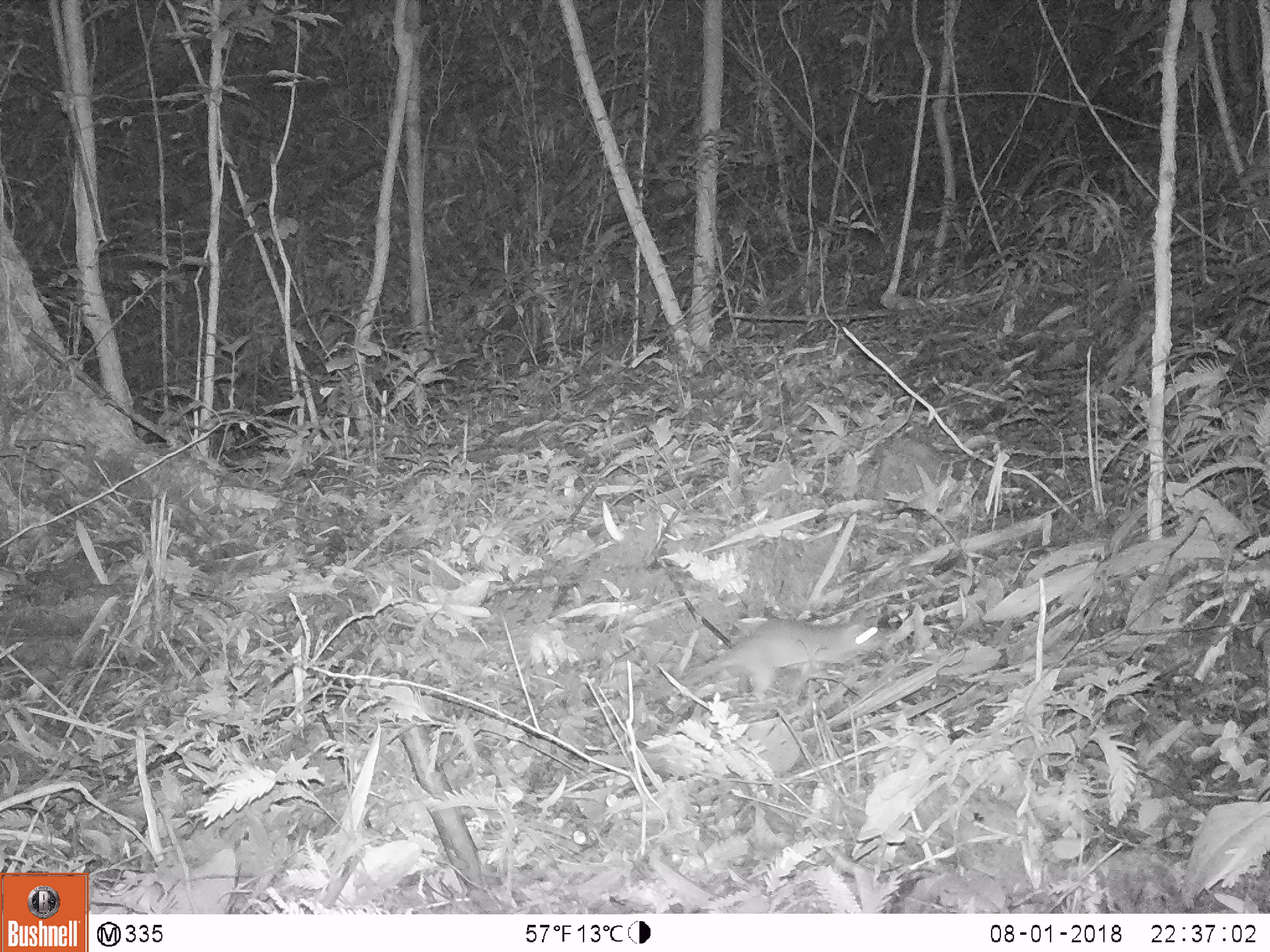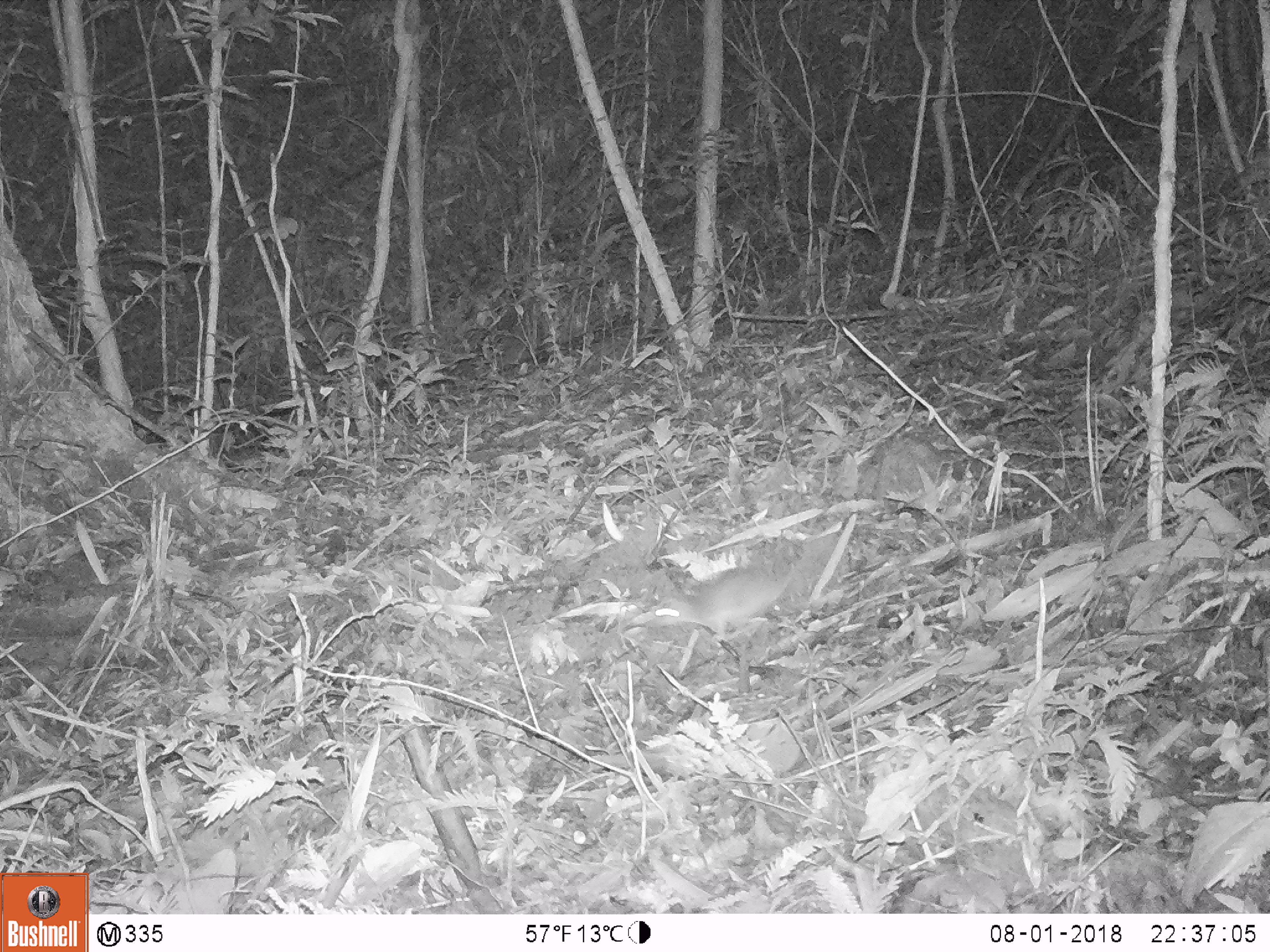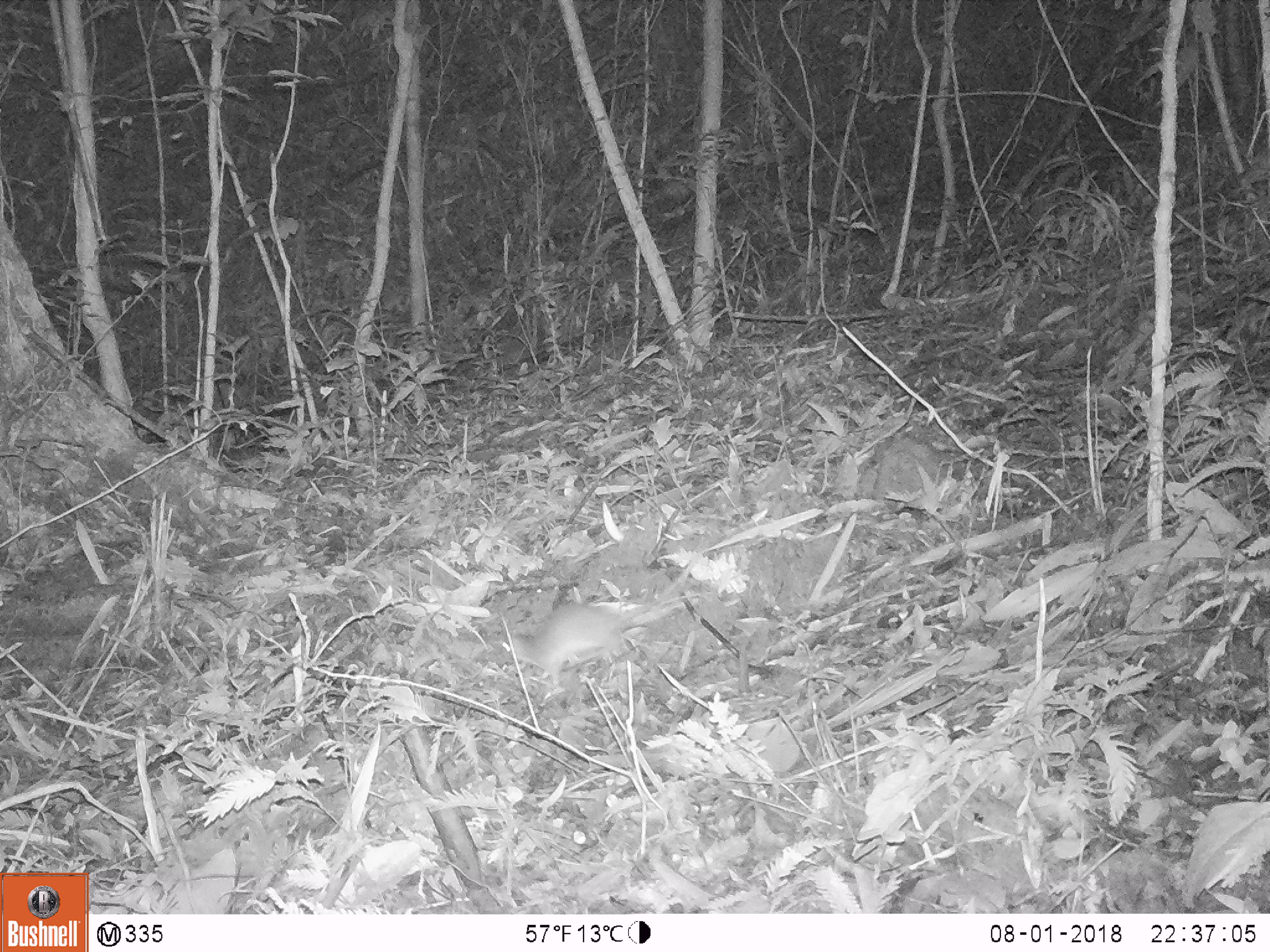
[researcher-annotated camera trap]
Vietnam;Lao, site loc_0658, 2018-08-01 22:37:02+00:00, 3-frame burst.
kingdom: Animalia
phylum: Chordata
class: Mammalia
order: Rodentia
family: Muridae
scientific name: Muridae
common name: old-world mice and rats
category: unidentified murid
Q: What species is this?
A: Unidentified murid (old-world mice and rats) (Muridae).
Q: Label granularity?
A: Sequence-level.